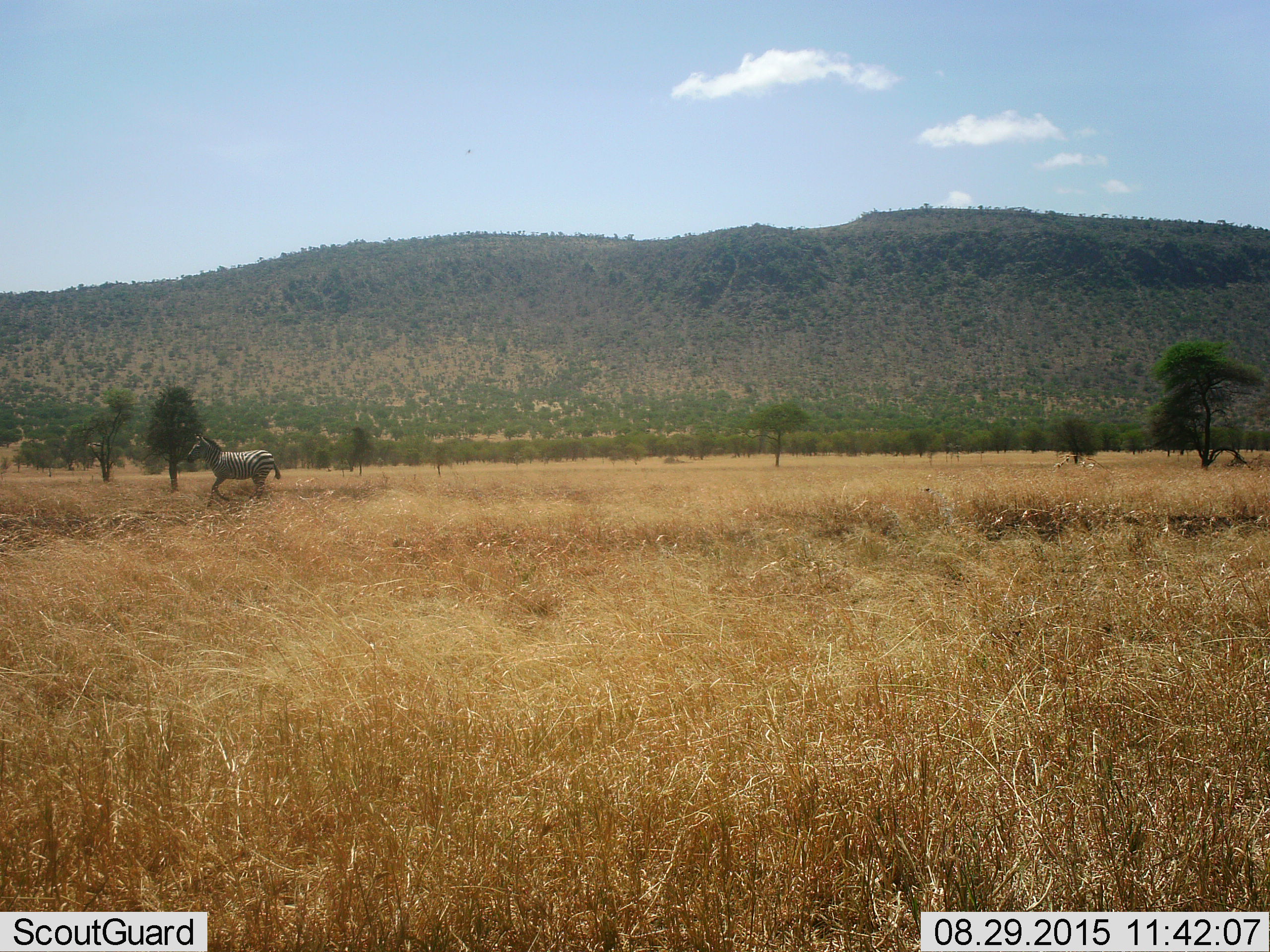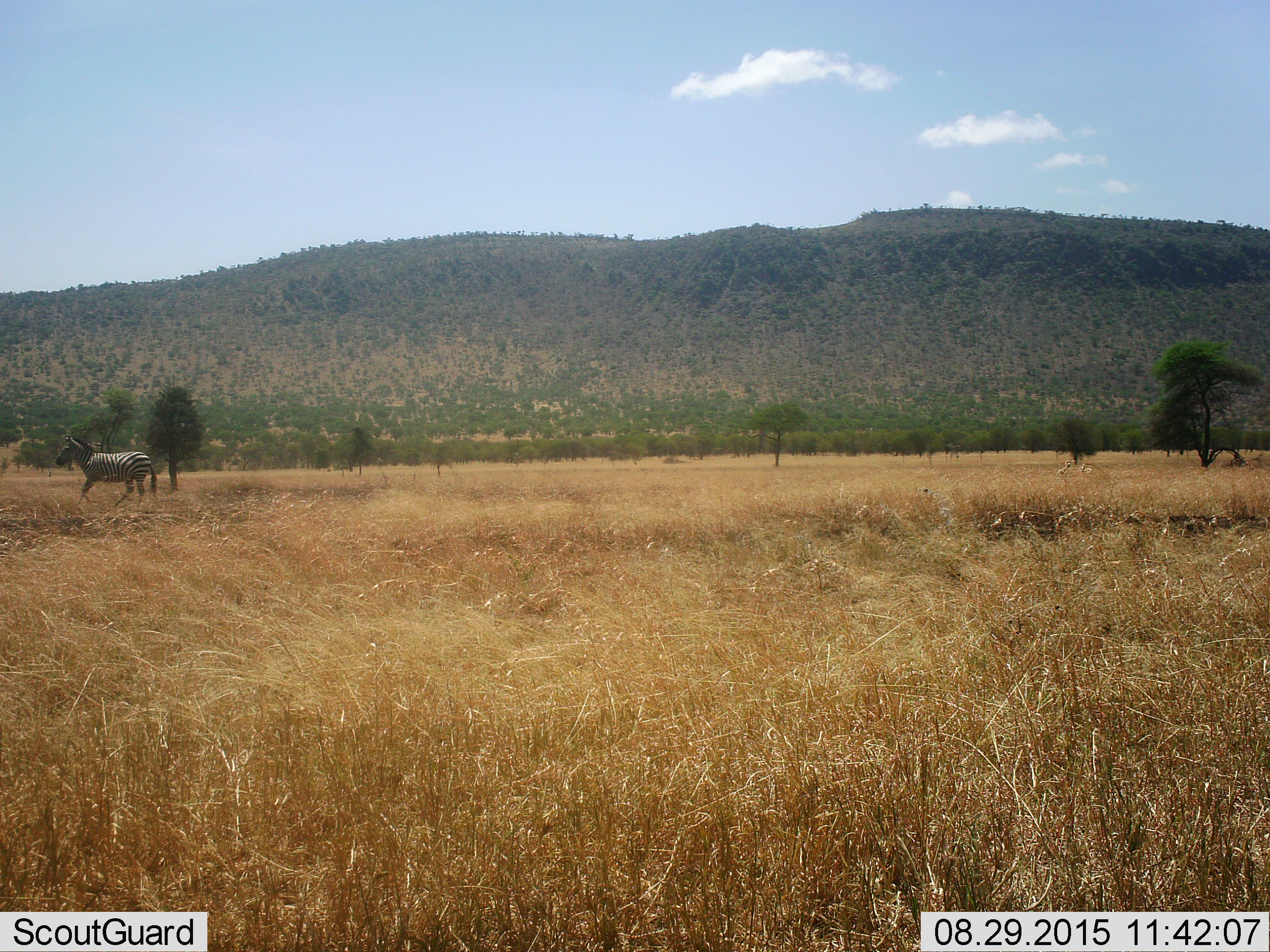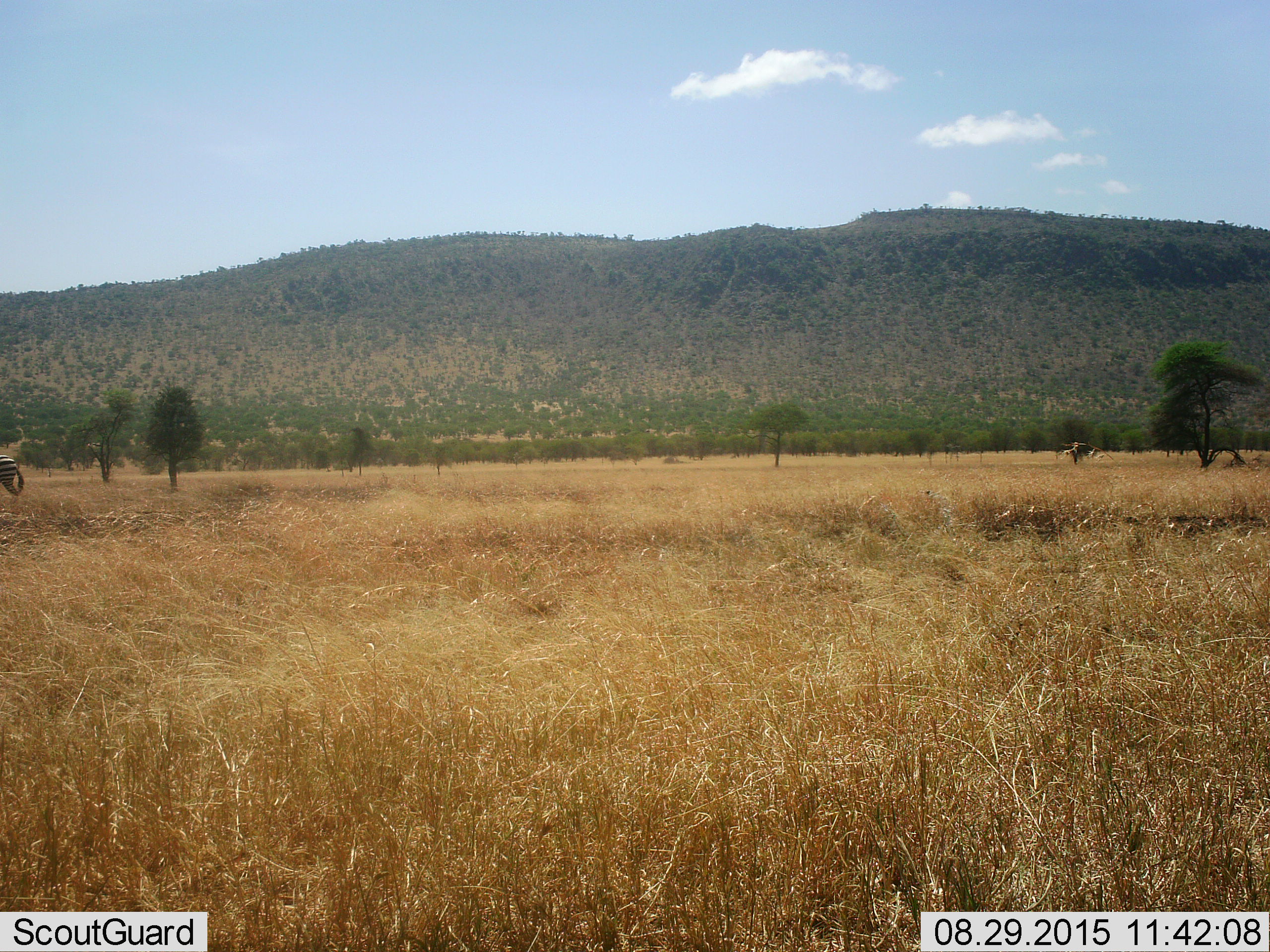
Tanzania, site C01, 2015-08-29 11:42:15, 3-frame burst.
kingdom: Animalia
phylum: Chordata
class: Mammalia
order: Perissodactyla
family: Equidae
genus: Equus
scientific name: Equus quagga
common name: plains zebra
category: zebra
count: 1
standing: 0%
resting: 0%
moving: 100%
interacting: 0%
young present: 0%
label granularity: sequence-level